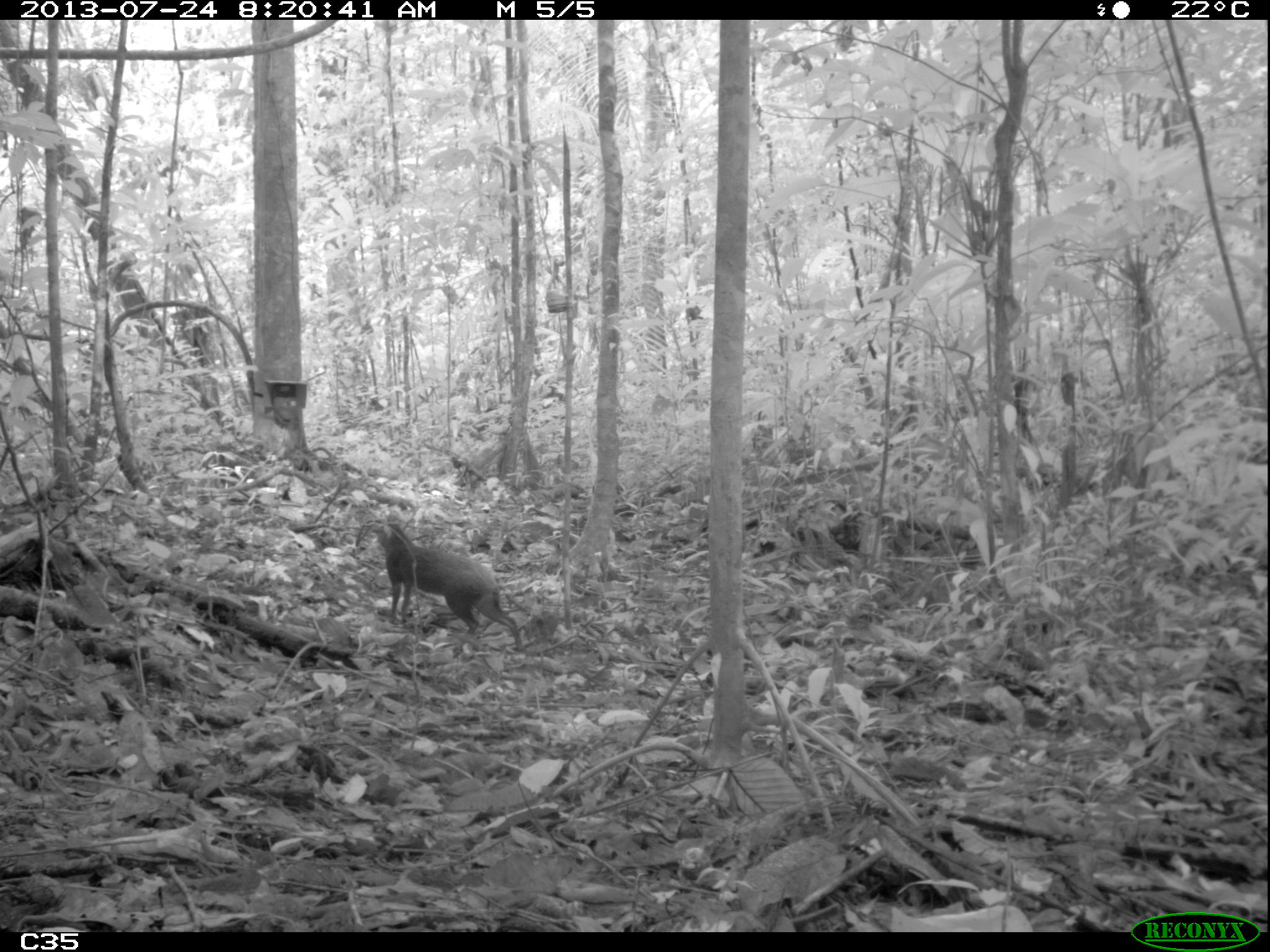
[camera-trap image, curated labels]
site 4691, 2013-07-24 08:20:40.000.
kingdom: Animalia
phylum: Chordata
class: Mammalia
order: Rodentia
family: Dasyproctidae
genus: Dasyprocta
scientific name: Dasyprocta leporina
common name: red-rumped agouti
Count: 2.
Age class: adult.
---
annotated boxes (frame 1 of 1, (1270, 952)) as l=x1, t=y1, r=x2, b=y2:
dasyprocta leporina: l=370, t=520, r=524, b=651